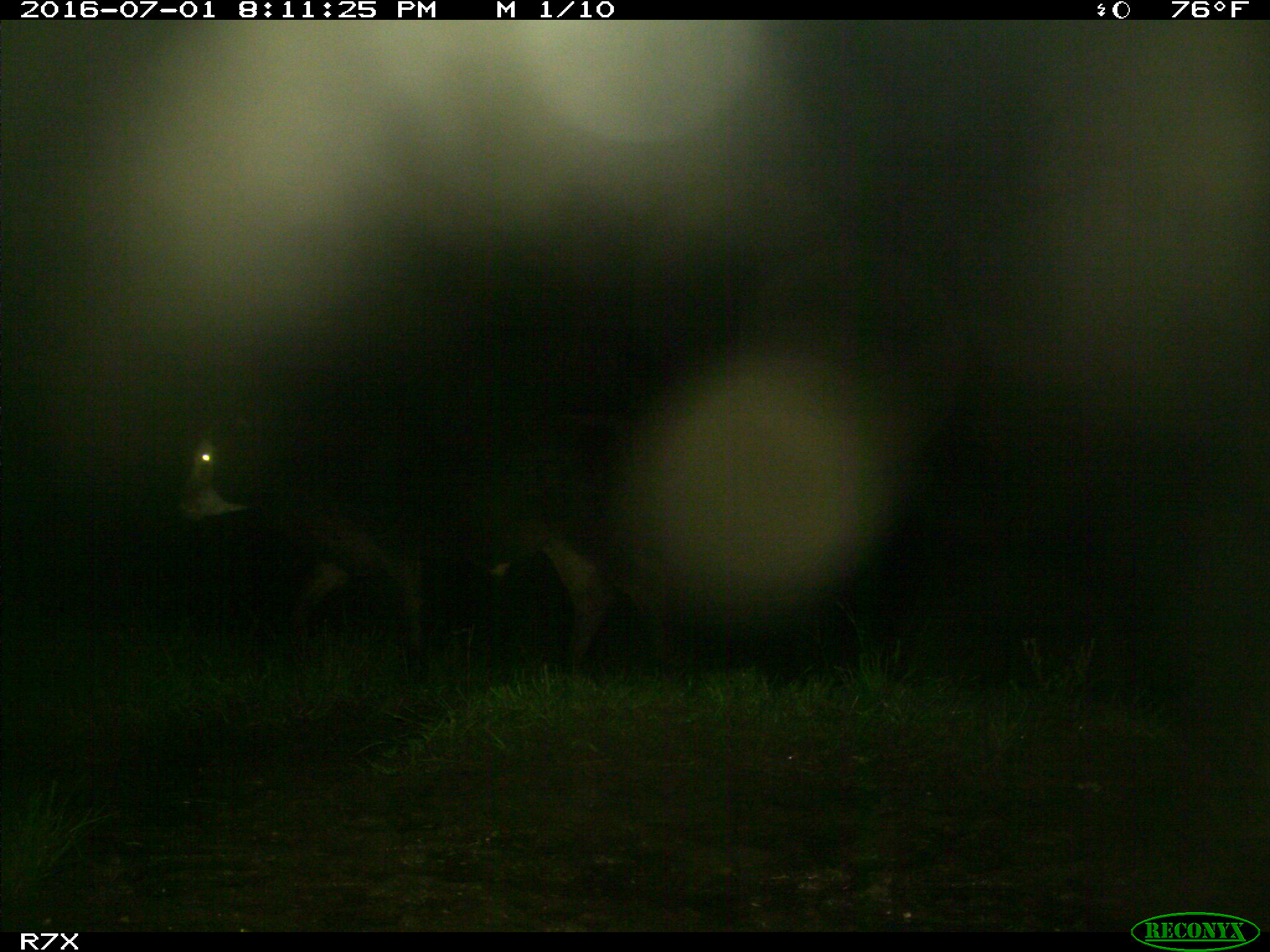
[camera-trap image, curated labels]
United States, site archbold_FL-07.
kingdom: Animalia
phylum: Chordata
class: Mammalia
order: Artiodactyla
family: Bovidae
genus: Bos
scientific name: Bos taurus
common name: domestic cow